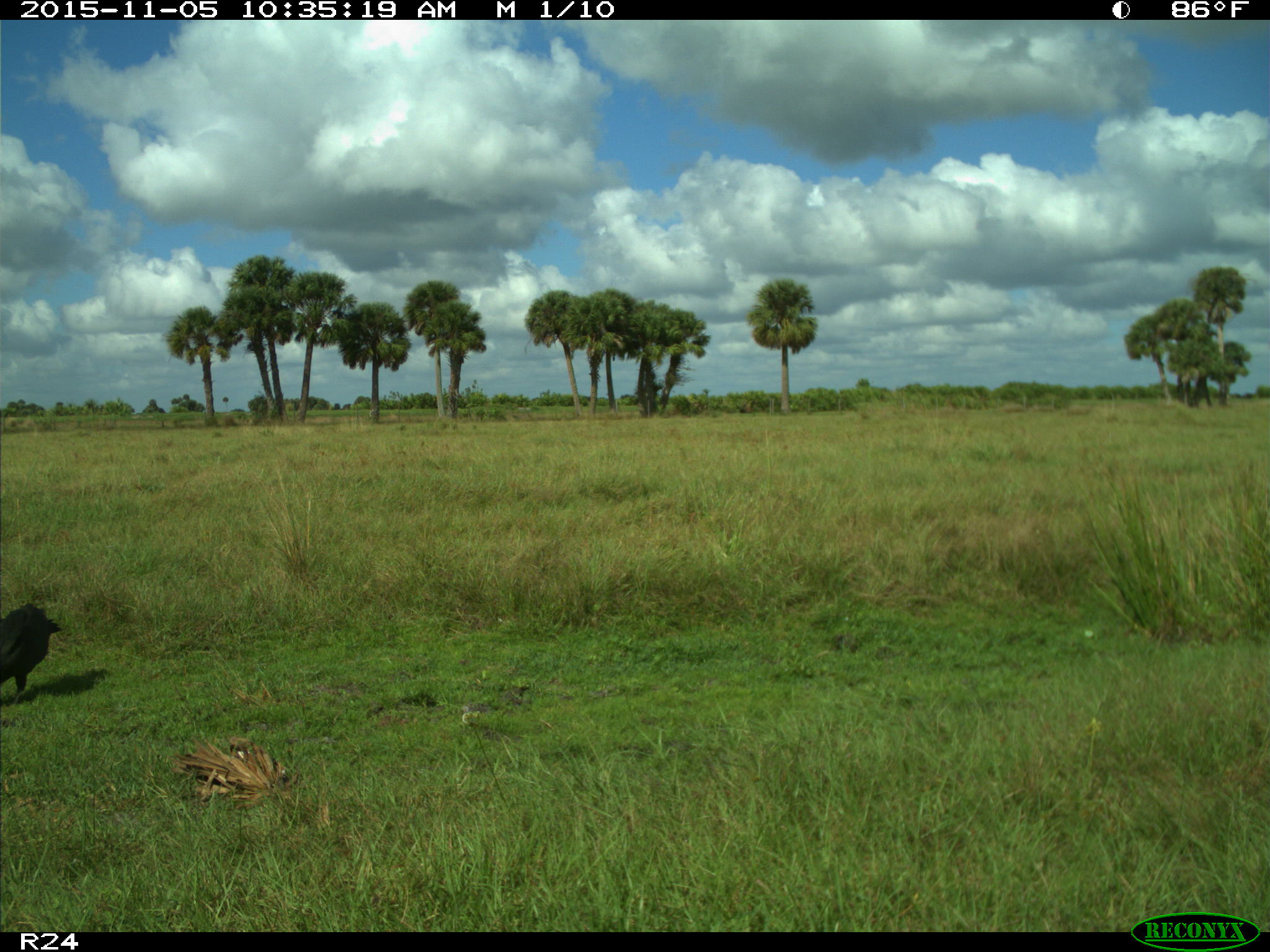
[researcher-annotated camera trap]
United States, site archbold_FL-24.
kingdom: Animalia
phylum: Chordata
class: Aves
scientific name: Aves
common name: birds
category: unidentified bird